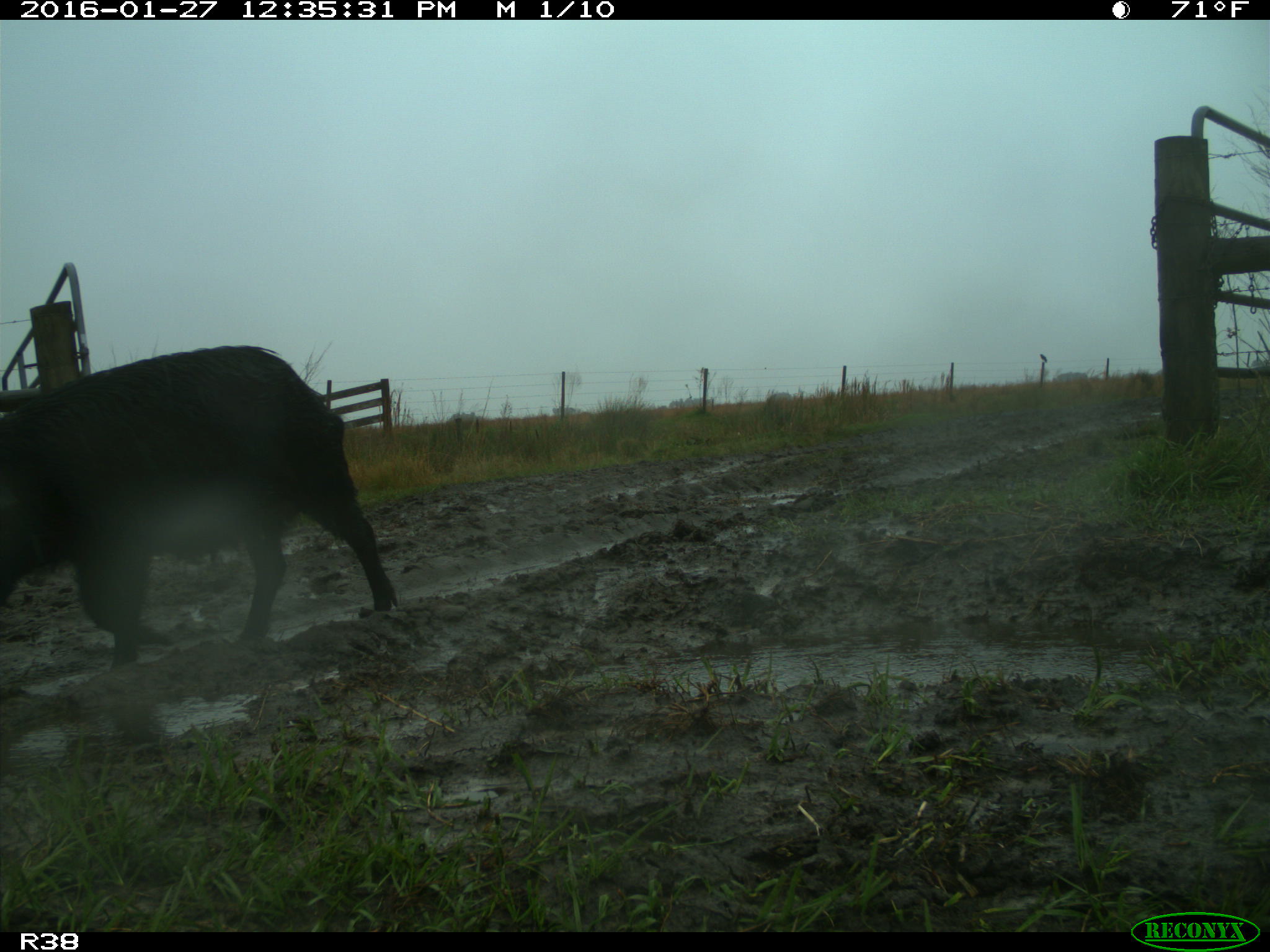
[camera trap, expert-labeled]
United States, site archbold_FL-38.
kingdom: Animalia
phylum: Chordata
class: Mammalia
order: Artiodactyla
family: Suidae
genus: Sus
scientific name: Sus scrofa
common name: wild boar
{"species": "Sus scrofa (wild boar)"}